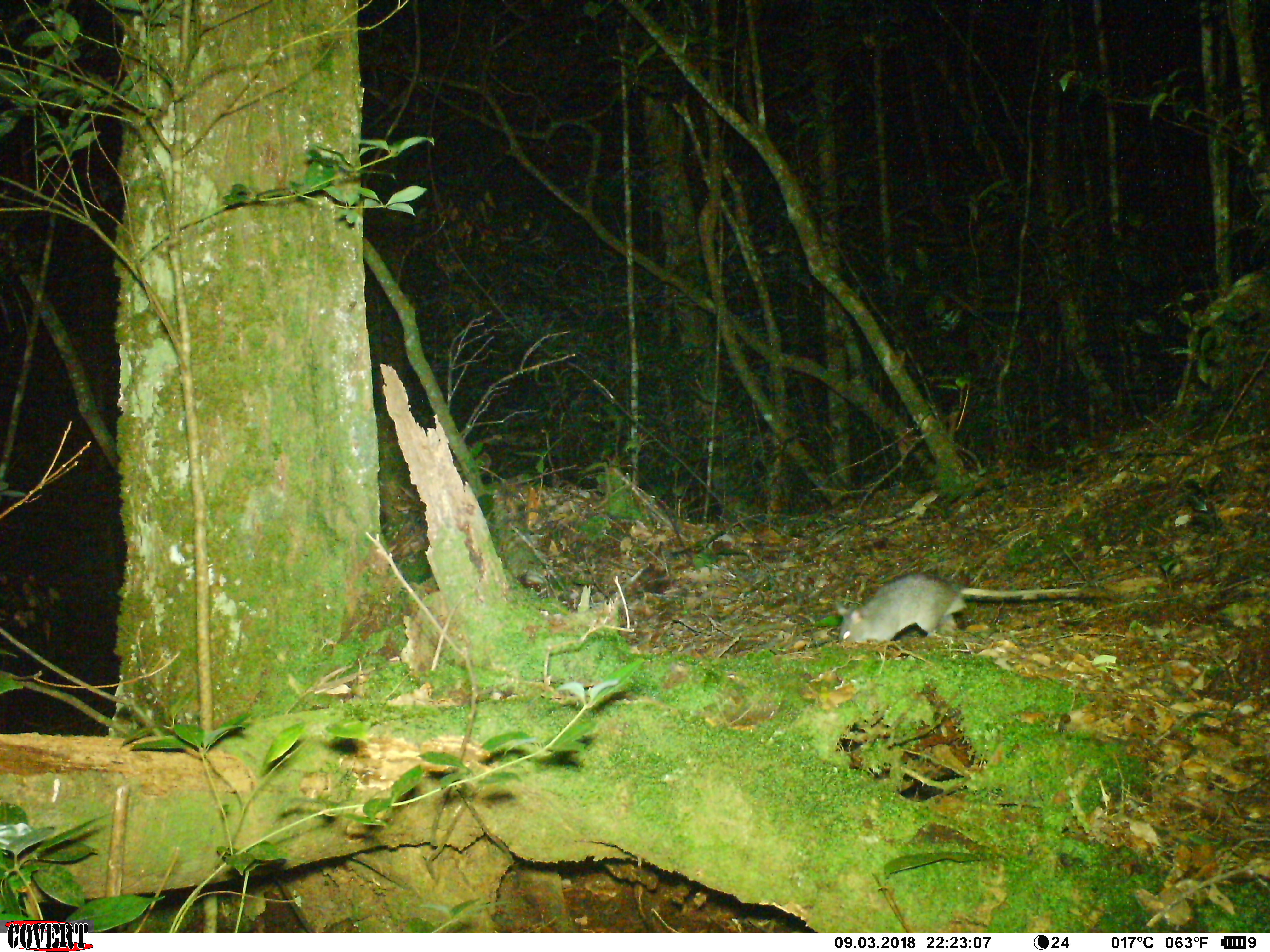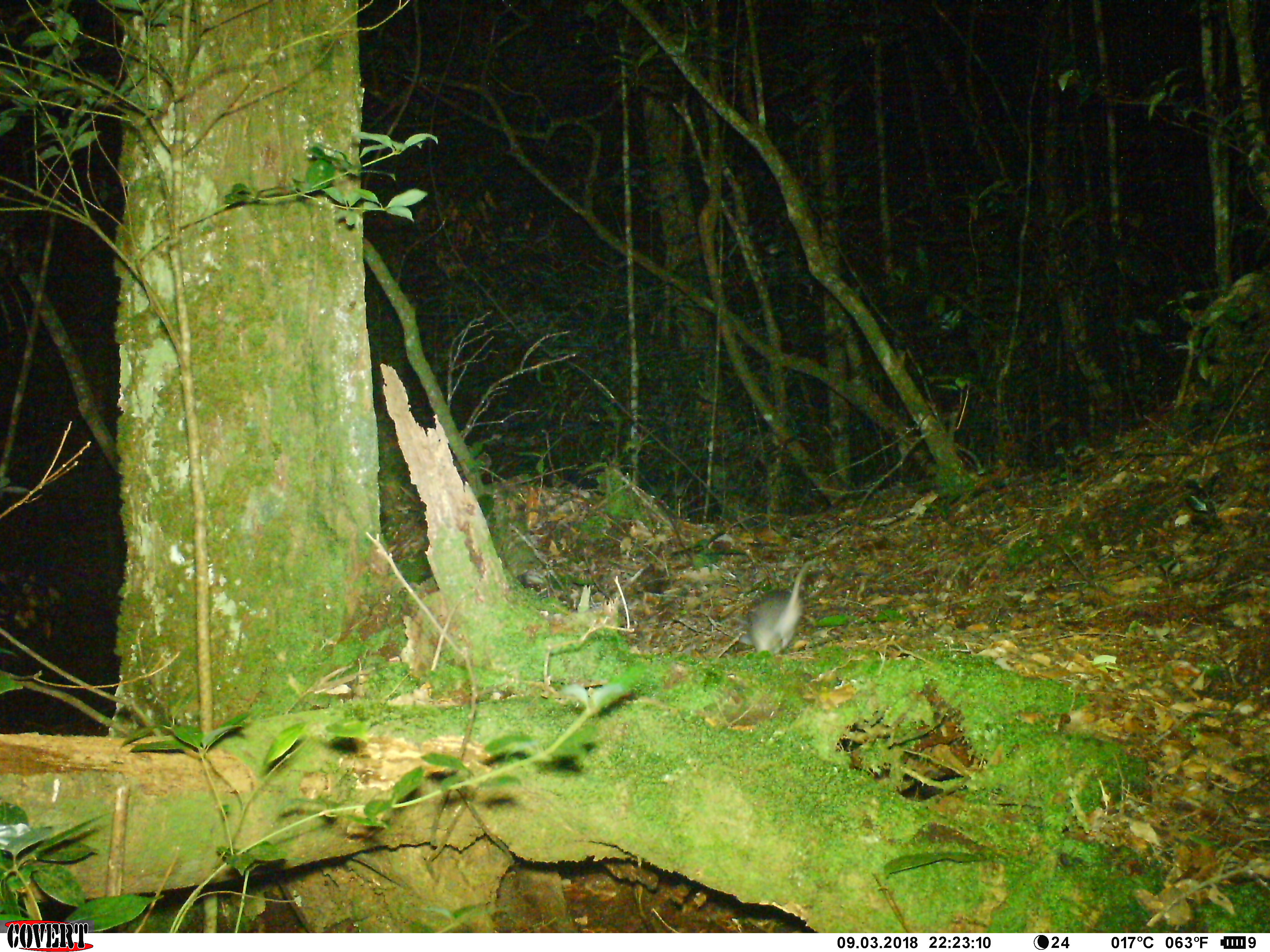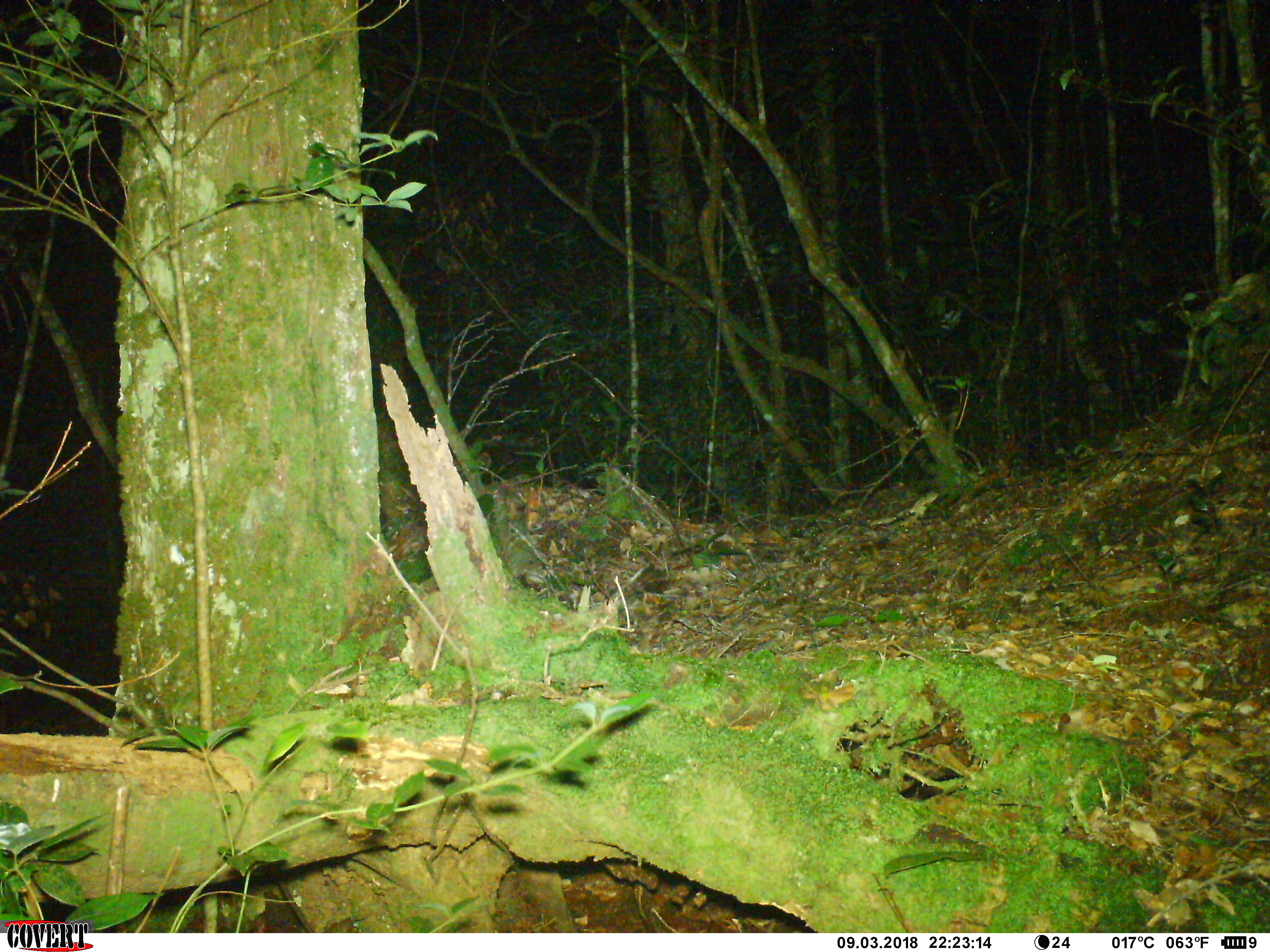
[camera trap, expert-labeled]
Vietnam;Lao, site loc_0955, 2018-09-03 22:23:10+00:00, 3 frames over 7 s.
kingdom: Animalia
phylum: Chordata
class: Mammalia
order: Rodentia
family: Muridae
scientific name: Muridae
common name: old-world mice and rats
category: unidentified murid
Unidentified murid (old-world mice and rats) (Muridae). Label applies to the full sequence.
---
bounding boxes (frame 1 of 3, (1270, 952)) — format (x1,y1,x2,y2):
unidentified murid: (833,571,1080,645)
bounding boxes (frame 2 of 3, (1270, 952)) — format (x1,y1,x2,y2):
unidentified murid: (738,559,816,655)